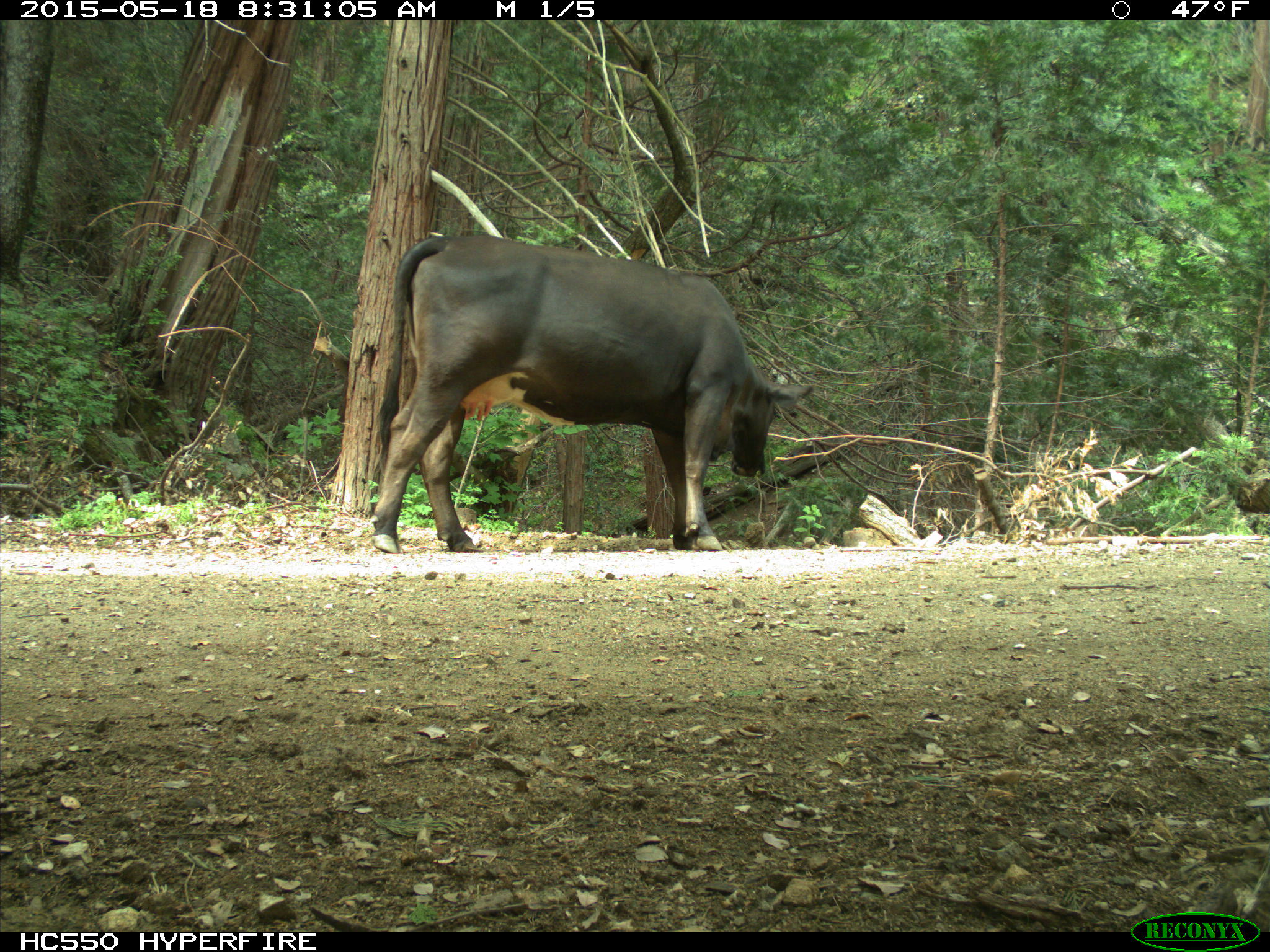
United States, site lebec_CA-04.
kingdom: Animalia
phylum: Chordata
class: Mammalia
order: Artiodactyla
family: Bovidae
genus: Bos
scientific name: Bos taurus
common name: domestic cow